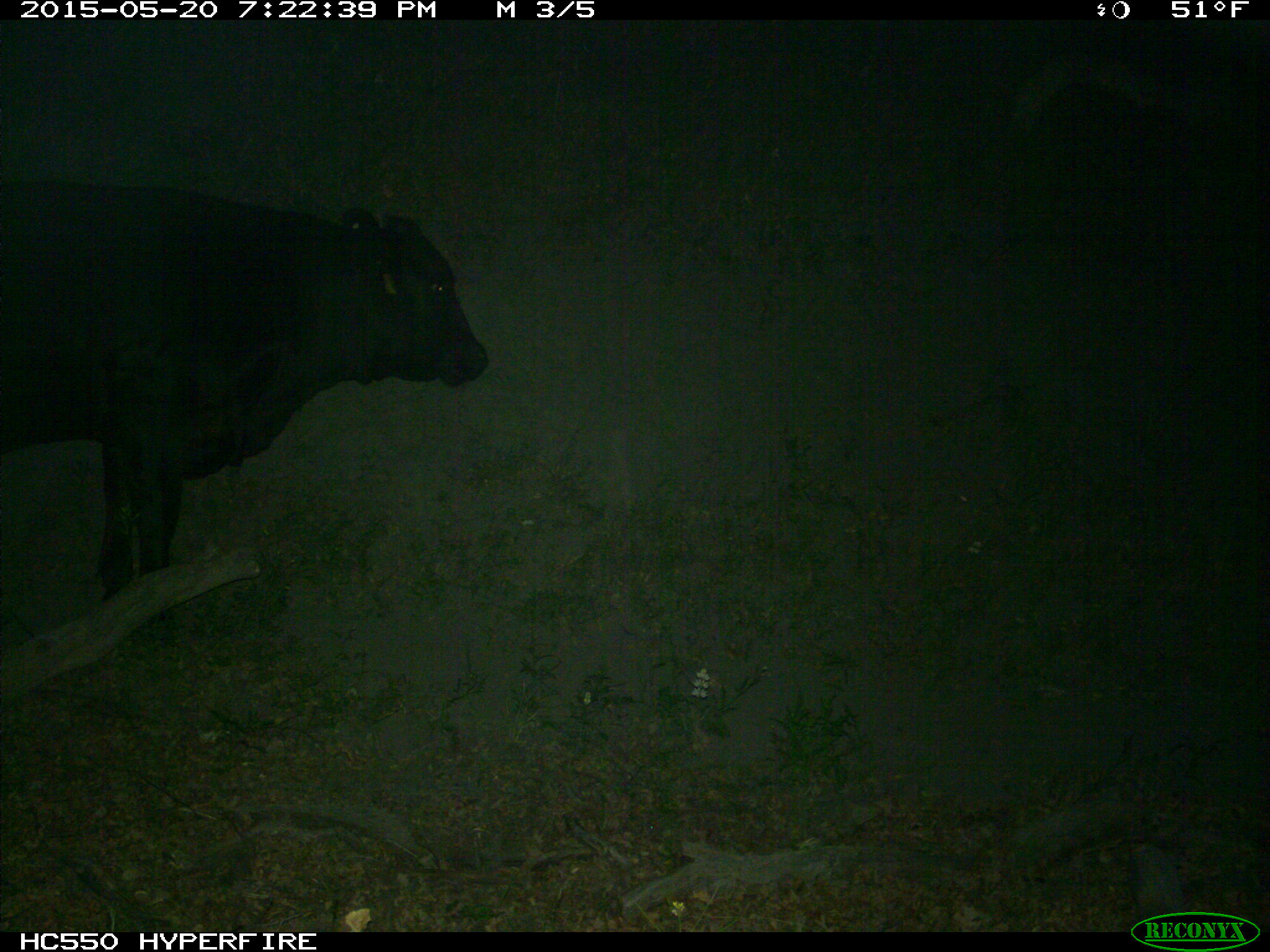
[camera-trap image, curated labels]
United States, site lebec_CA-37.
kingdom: Animalia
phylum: Chordata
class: Mammalia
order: Artiodactyla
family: Bovidae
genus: Bos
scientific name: Bos taurus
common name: domestic cow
Bos taurus (domestic cow).